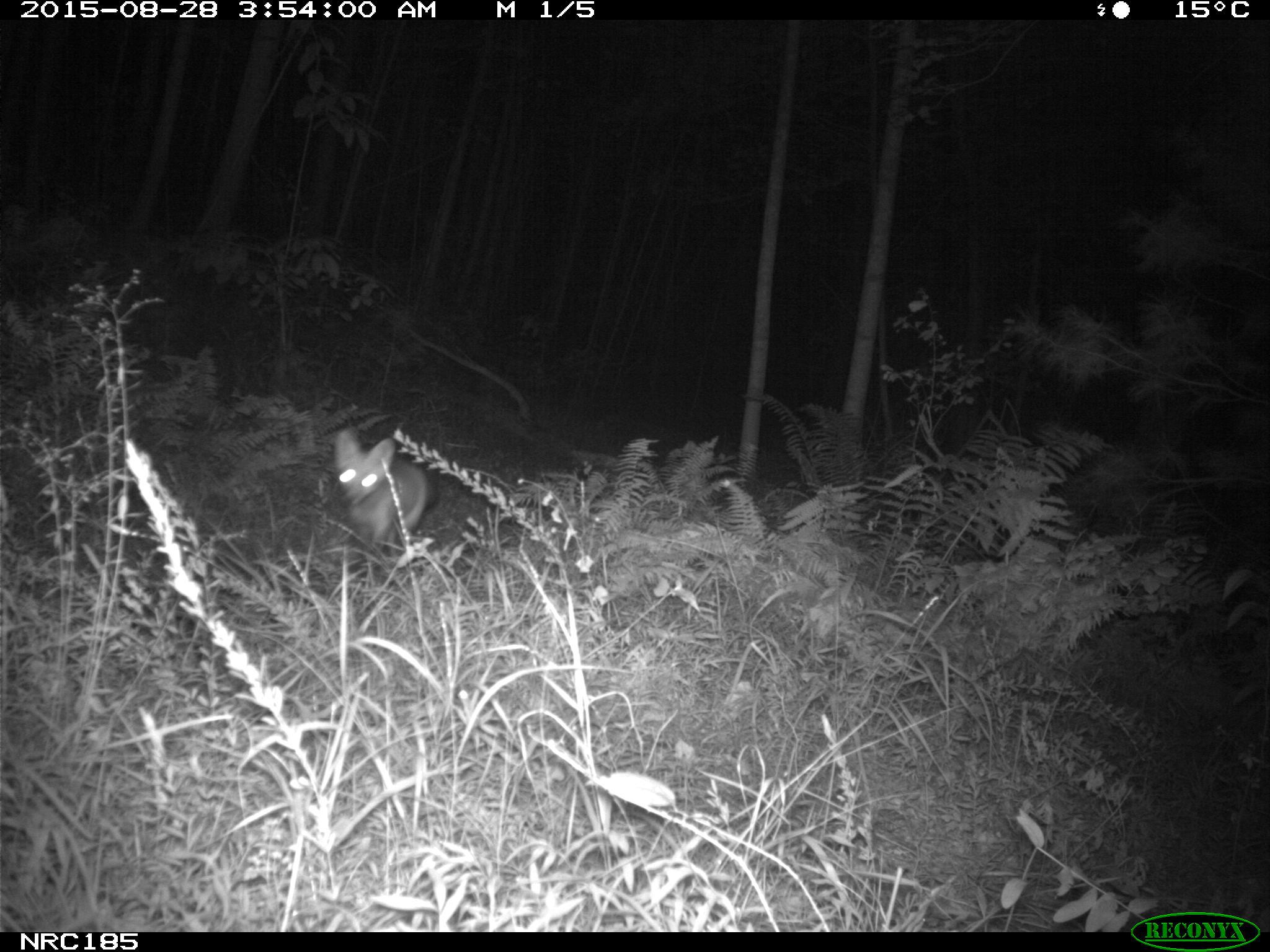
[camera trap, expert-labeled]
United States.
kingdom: Animalia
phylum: Chordata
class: Mammalia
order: Carnivora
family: Canidae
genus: Vulpes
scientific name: Vulpes vulpes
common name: red fox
Red Fox (Vulpes vulpes).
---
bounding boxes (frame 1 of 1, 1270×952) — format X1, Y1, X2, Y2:
Red Fox: 321, 423, 433, 561